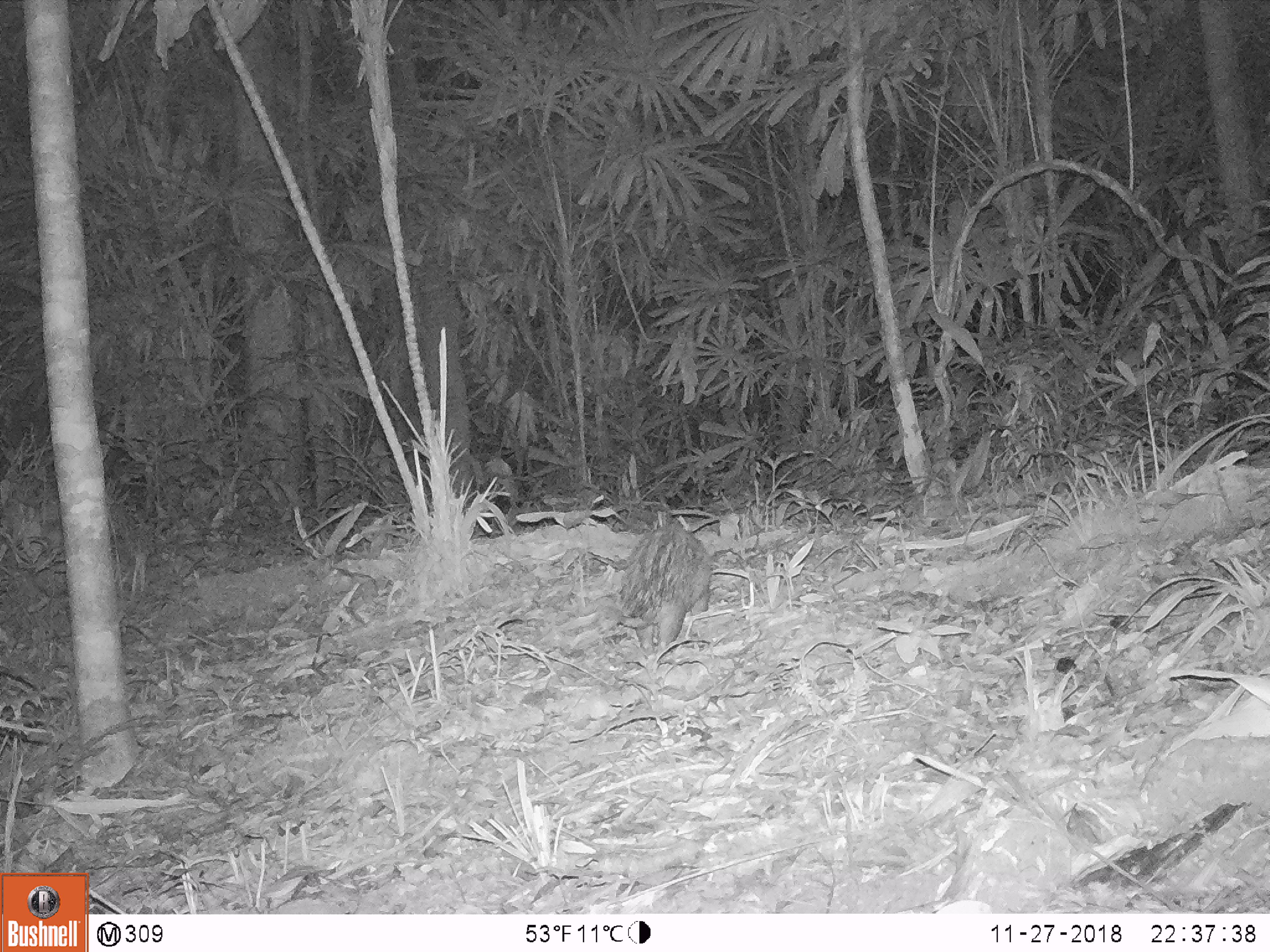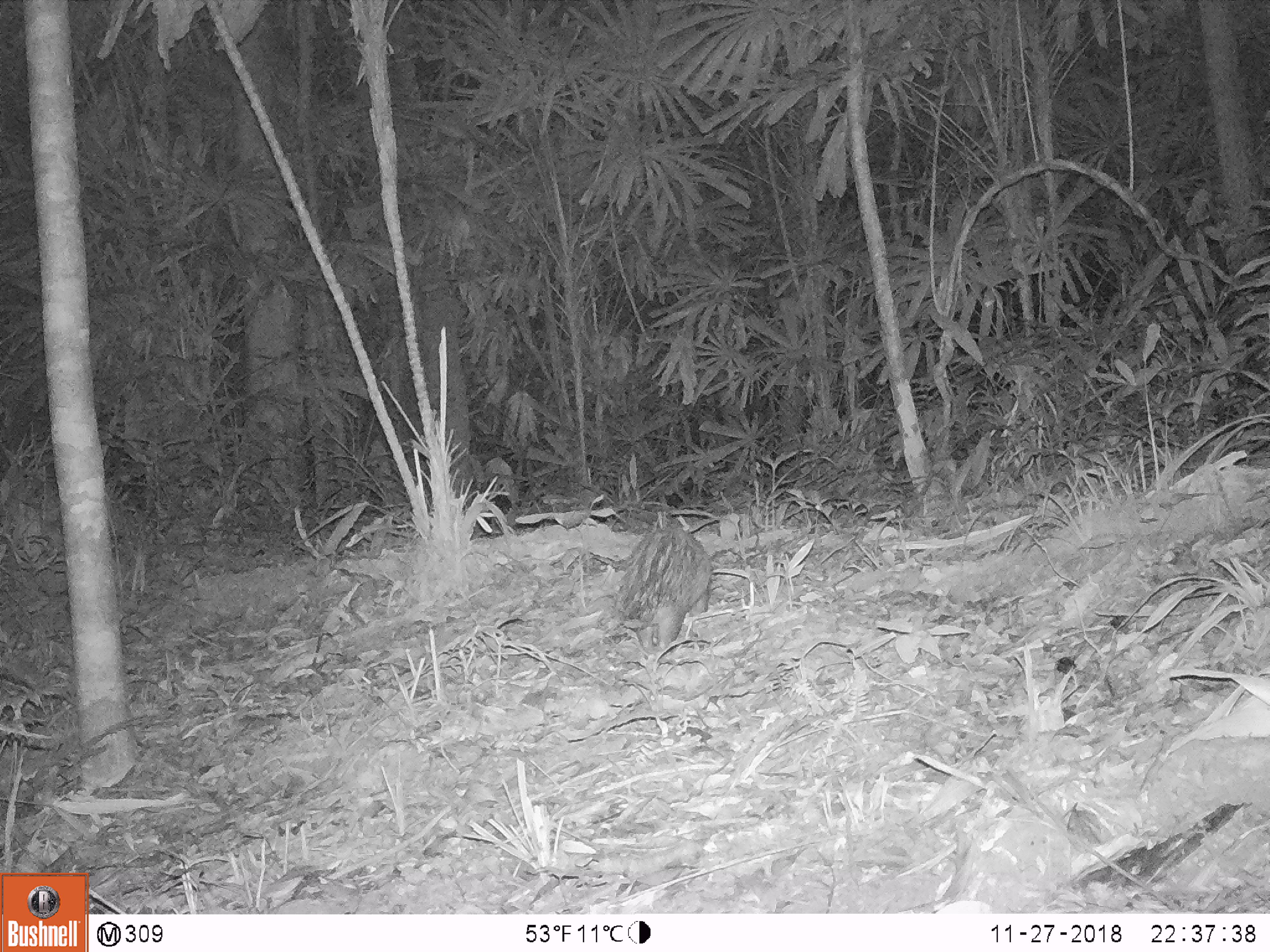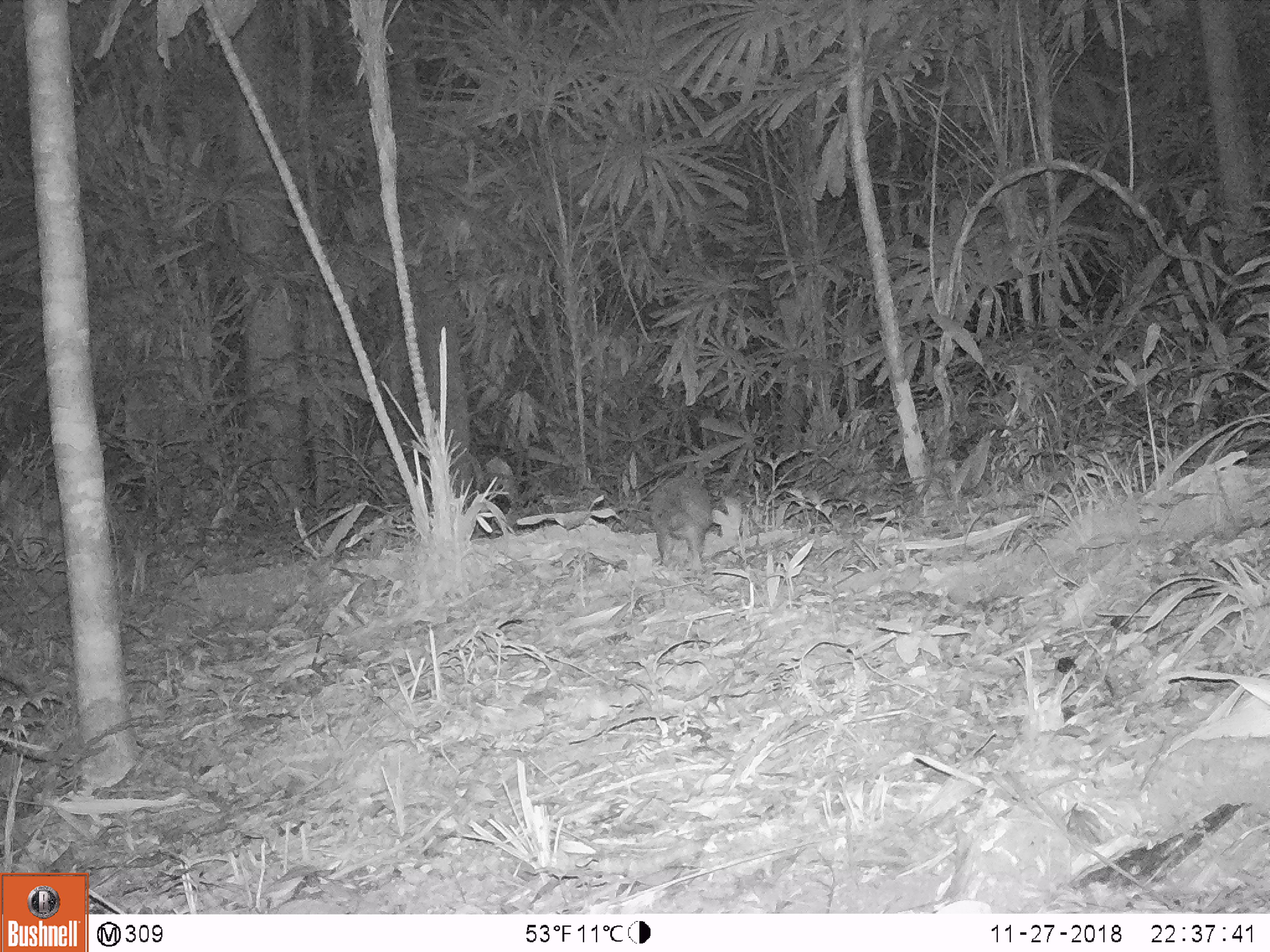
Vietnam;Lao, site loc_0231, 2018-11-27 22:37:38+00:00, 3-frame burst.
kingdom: Animalia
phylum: Chordata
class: Mammalia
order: Rodentia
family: Hystricidae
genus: Atherurus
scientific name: Atherurus macrourus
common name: asiatic brush-tailed porcupine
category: asiatic brush tailed porcupine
Asiatic brush tailed porcupine (asiatic brush-tailed porcupine) (Atherurus macrourus). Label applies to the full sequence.